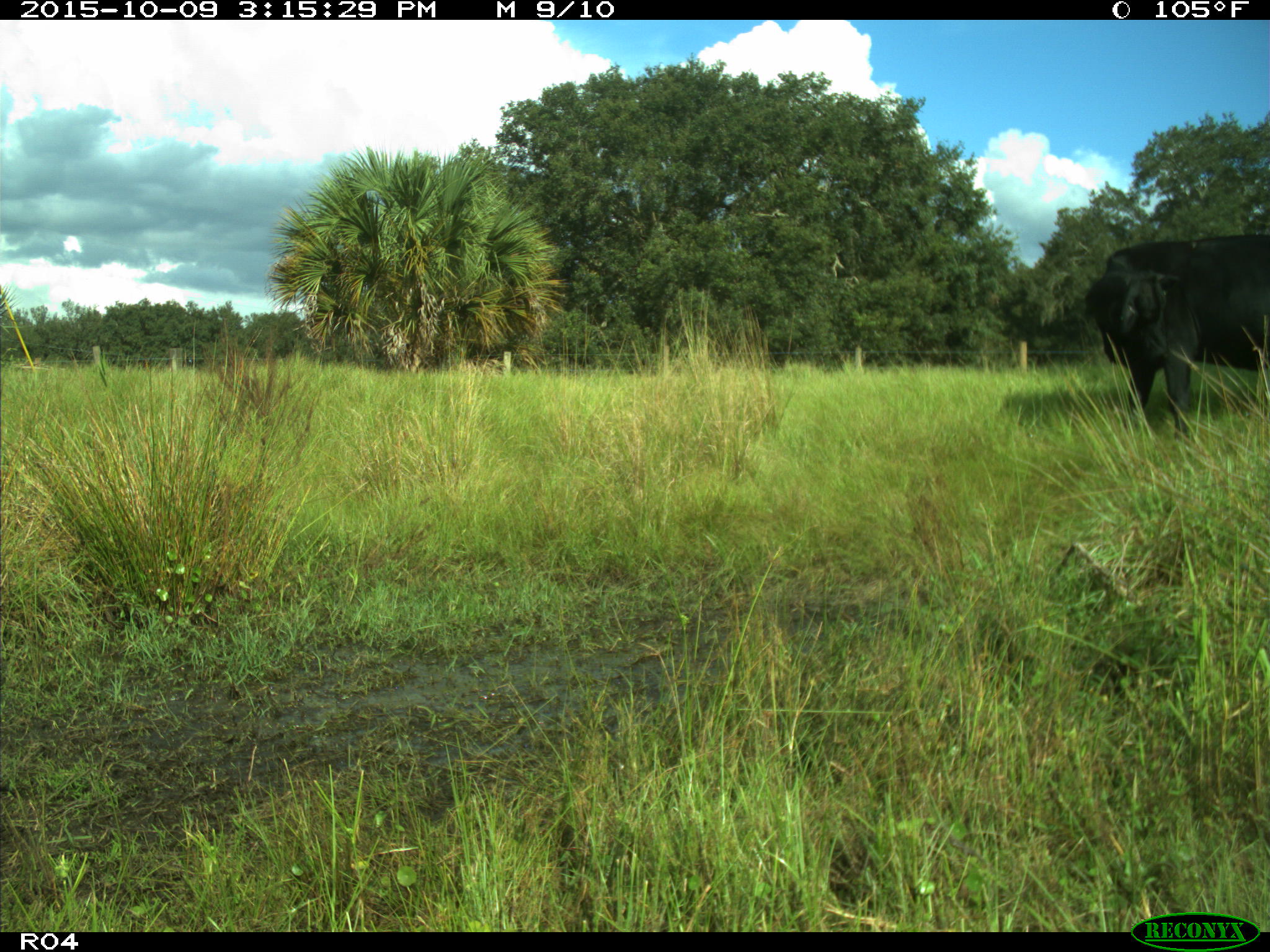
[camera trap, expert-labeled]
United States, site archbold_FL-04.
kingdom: Animalia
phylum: Chordata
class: Mammalia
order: Artiodactyla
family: Bovidae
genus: Bos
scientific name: Bos taurus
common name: domestic cow